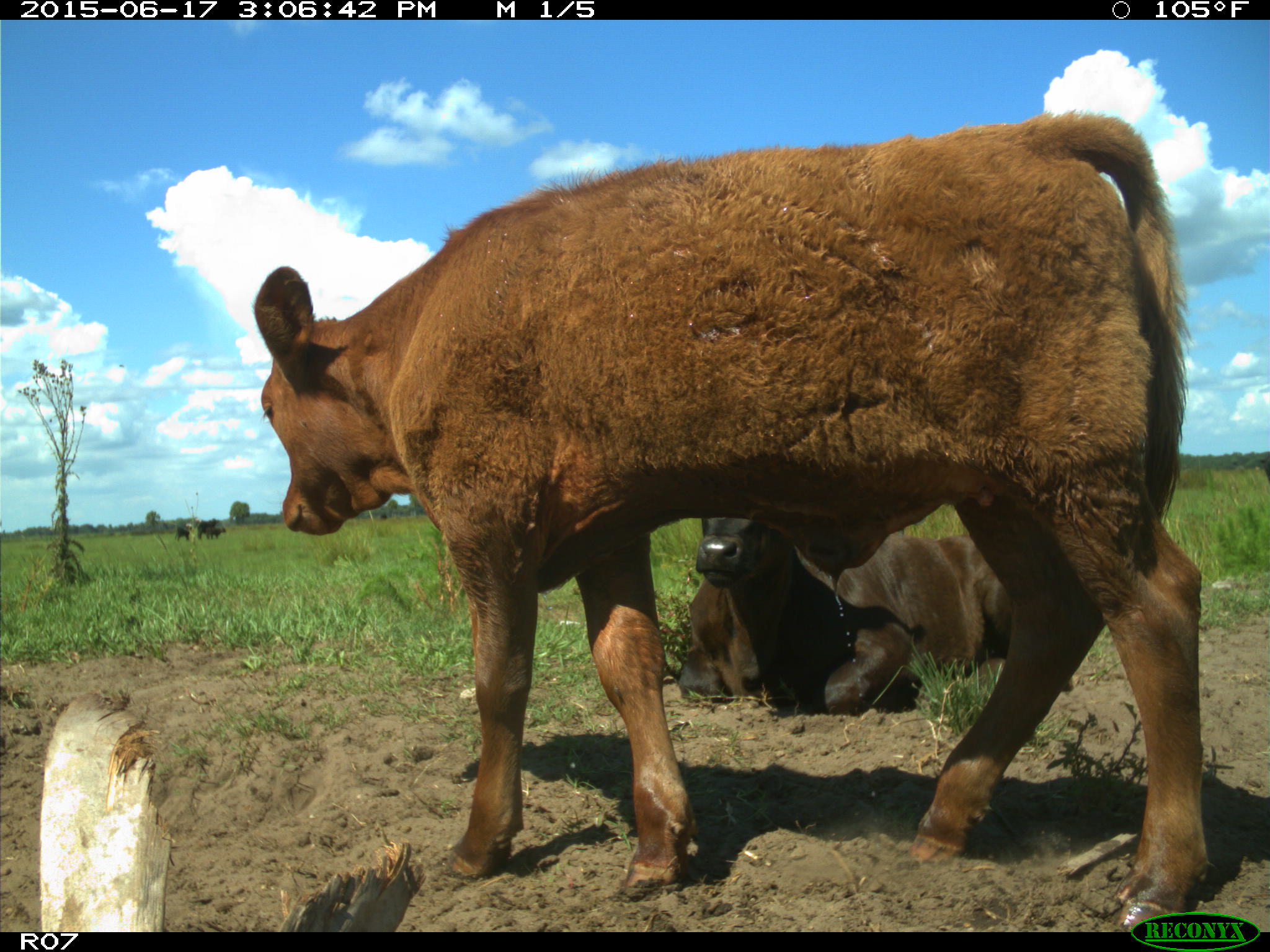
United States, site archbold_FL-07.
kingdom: Animalia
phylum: Chordata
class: Mammalia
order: Artiodactyla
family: Bovidae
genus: Bos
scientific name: Bos taurus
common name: domestic cow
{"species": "Bos taurus (domestic cow)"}